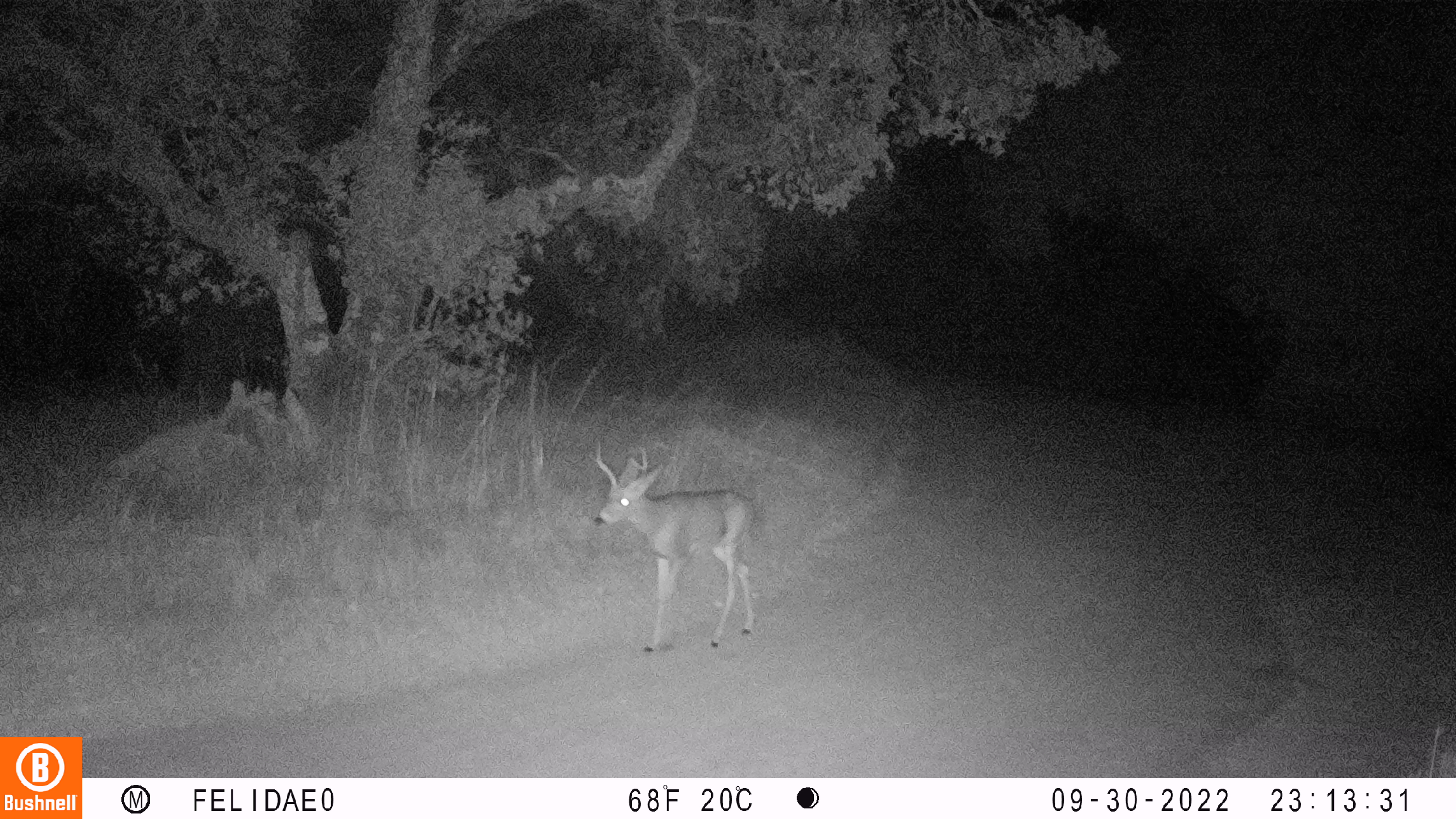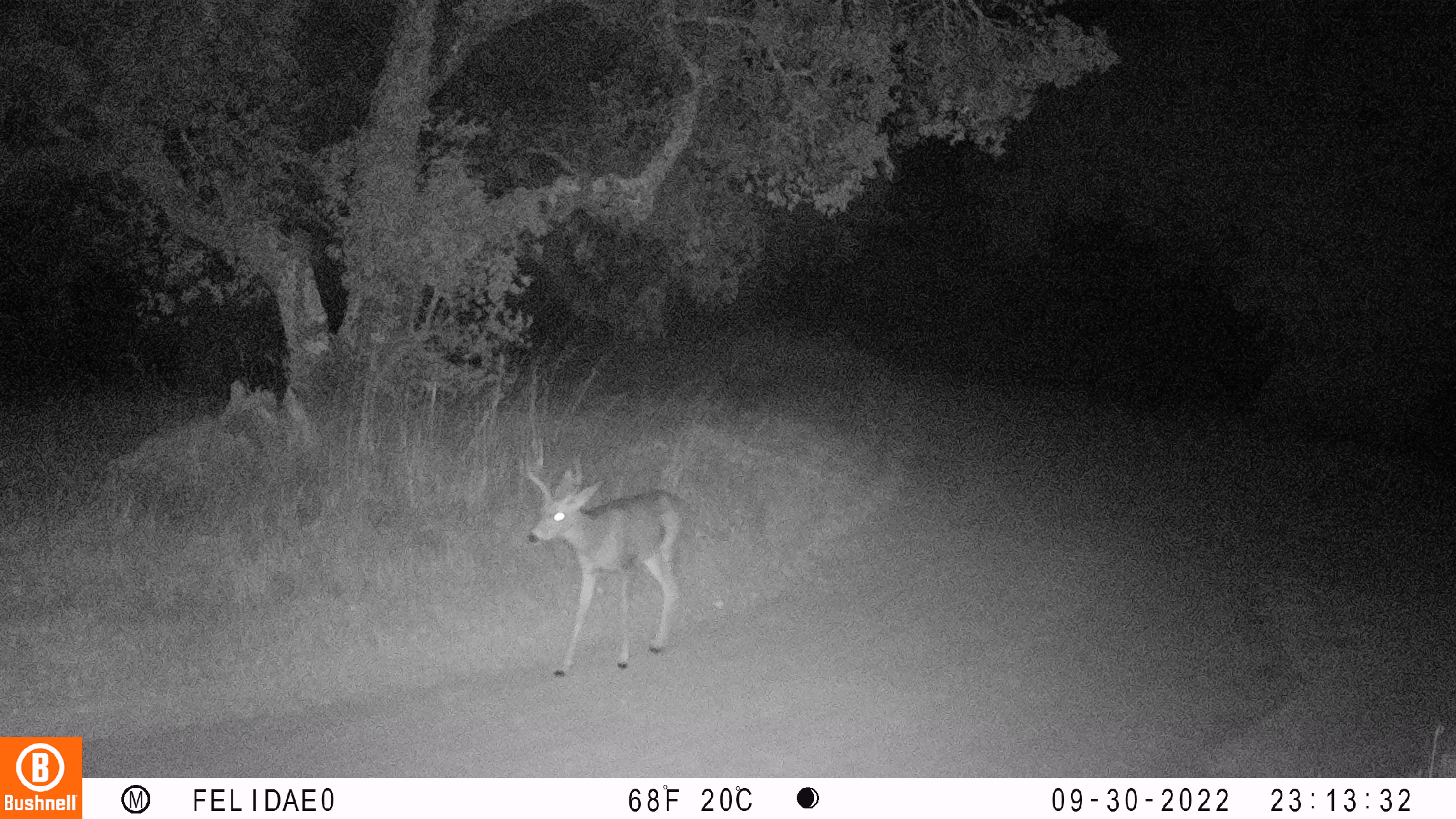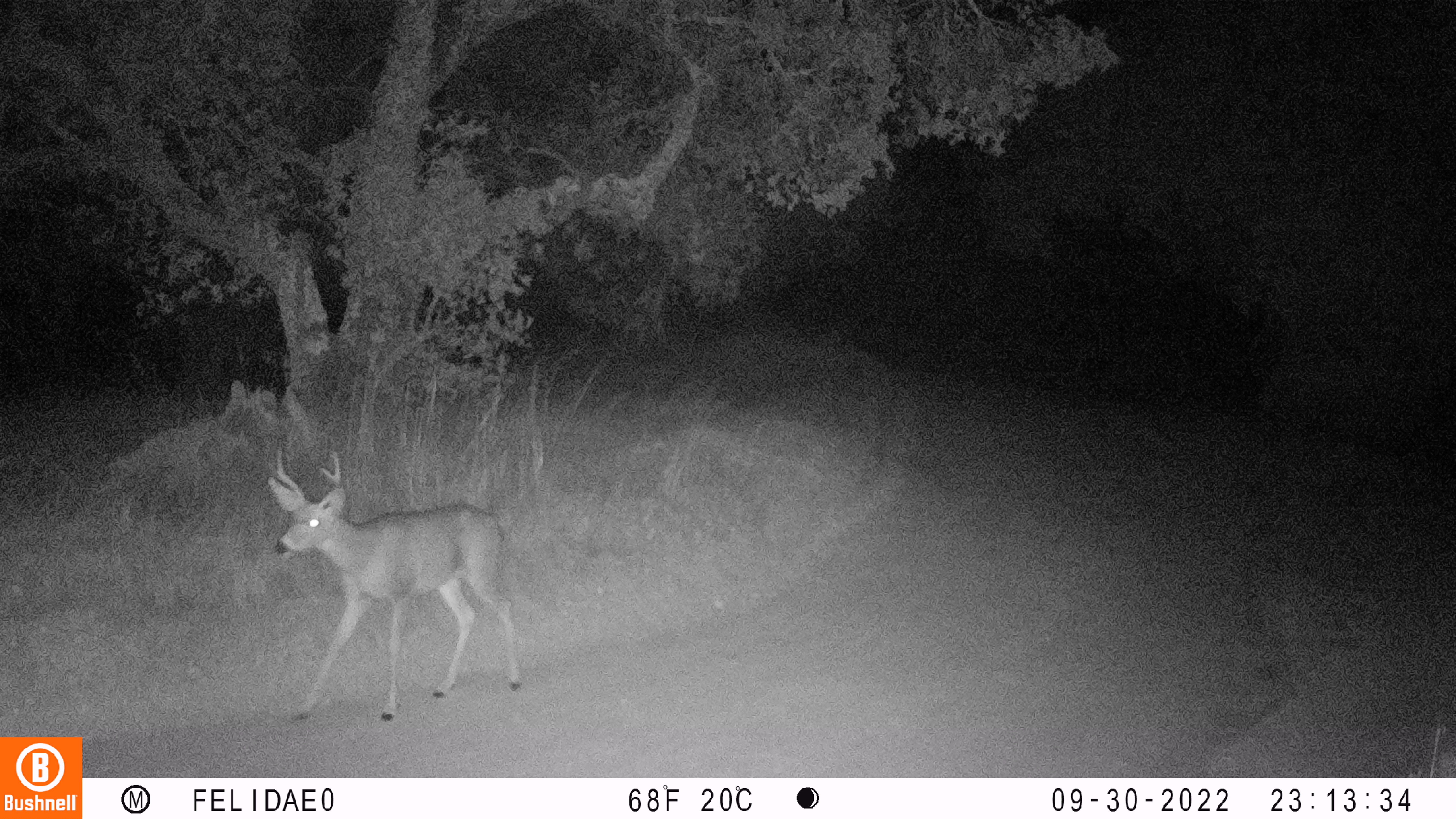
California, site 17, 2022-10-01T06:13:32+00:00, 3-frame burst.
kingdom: Animalia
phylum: Chordata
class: Mammalia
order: Artiodactyla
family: Cervidae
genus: Odocoileus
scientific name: Odocoileus hemionus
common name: mule deer